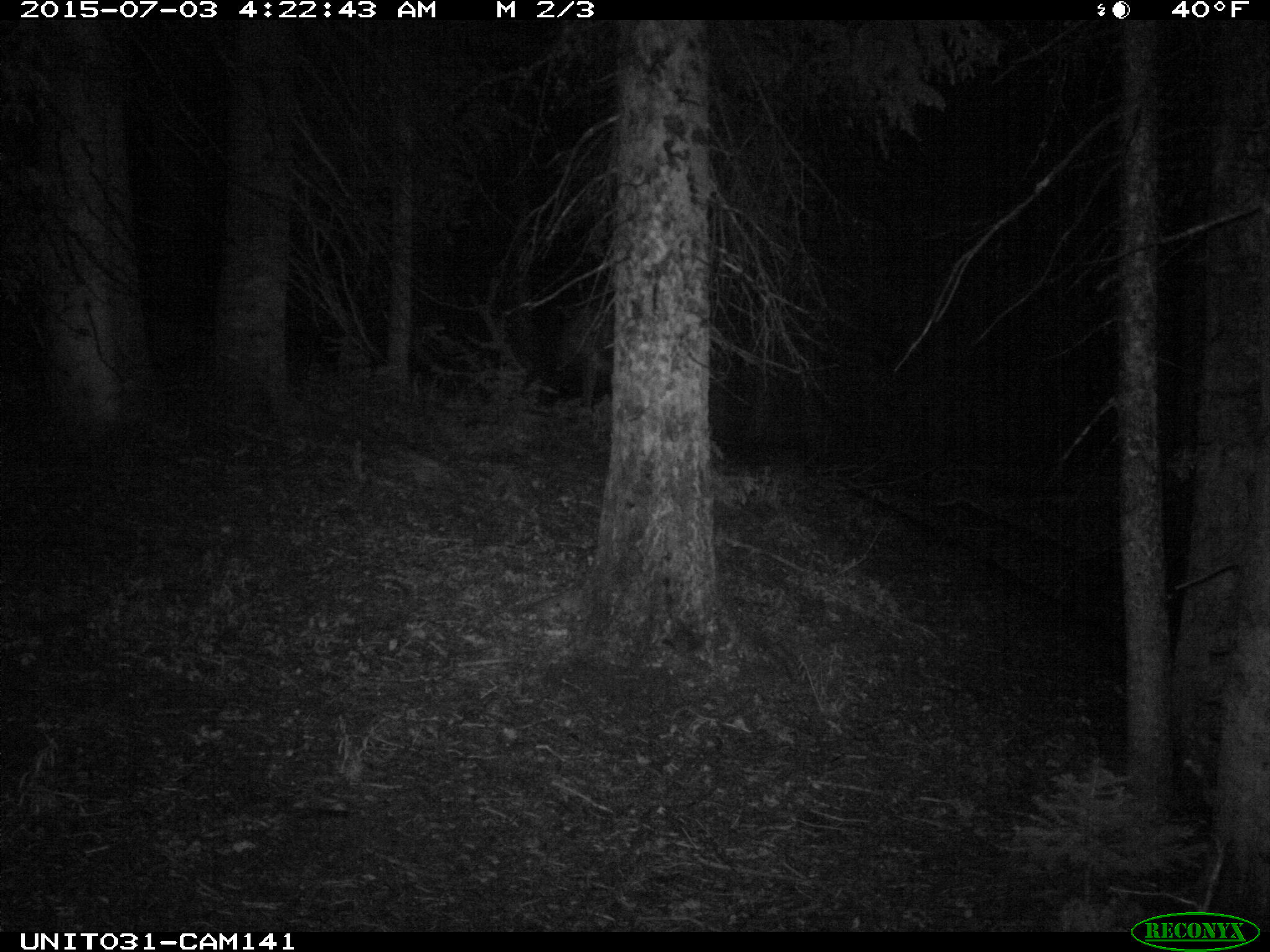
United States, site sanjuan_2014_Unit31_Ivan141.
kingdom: Animalia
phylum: Chordata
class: Mammalia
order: Artiodactyla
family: Cervidae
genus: Cervus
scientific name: Cervus elaphus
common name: red deer